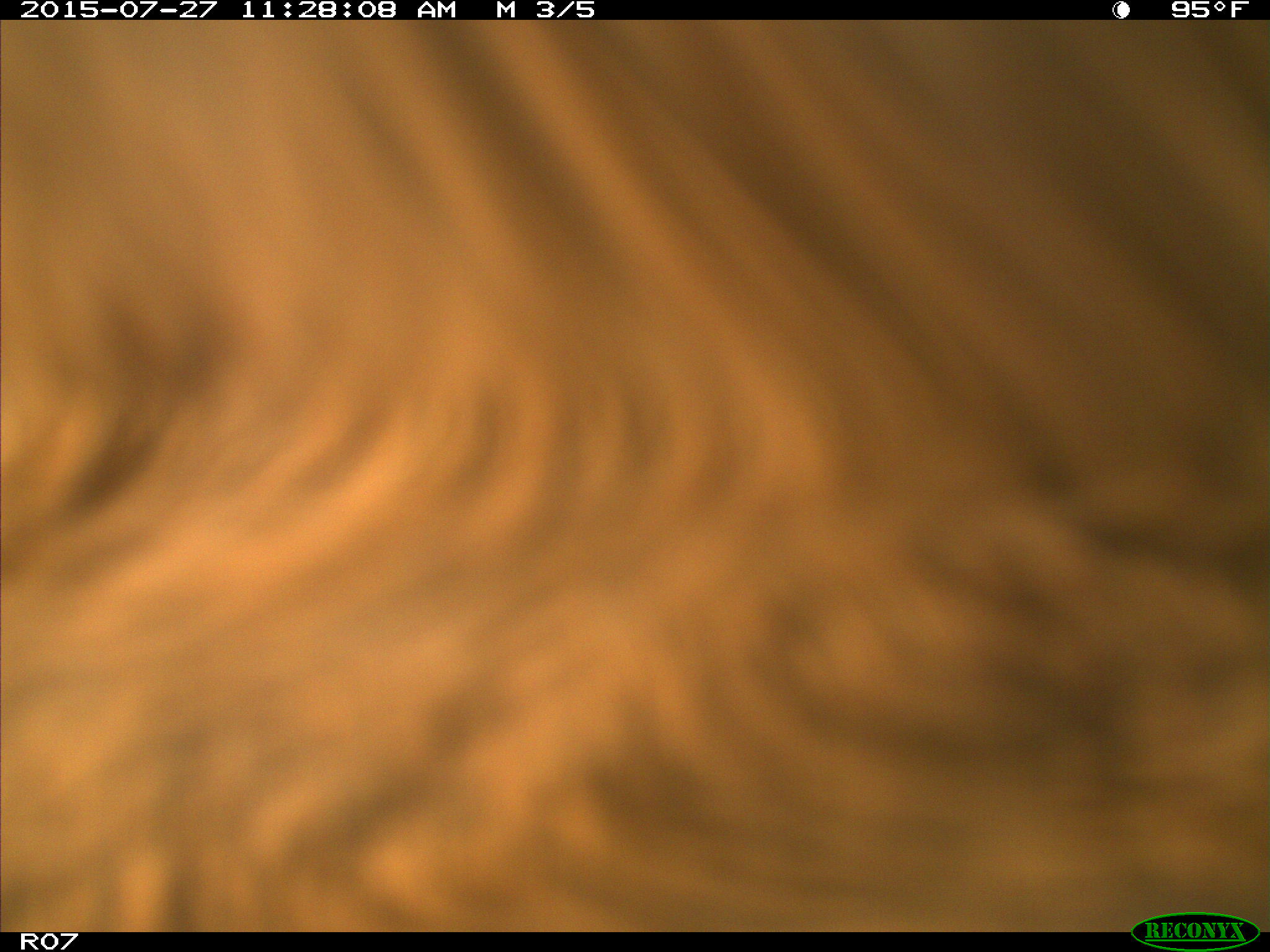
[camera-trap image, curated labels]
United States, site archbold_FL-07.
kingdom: Animalia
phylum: Chordata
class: Mammalia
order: Artiodactyla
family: Bovidae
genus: Bos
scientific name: Bos taurus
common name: domestic cow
Bos taurus (domestic cow).